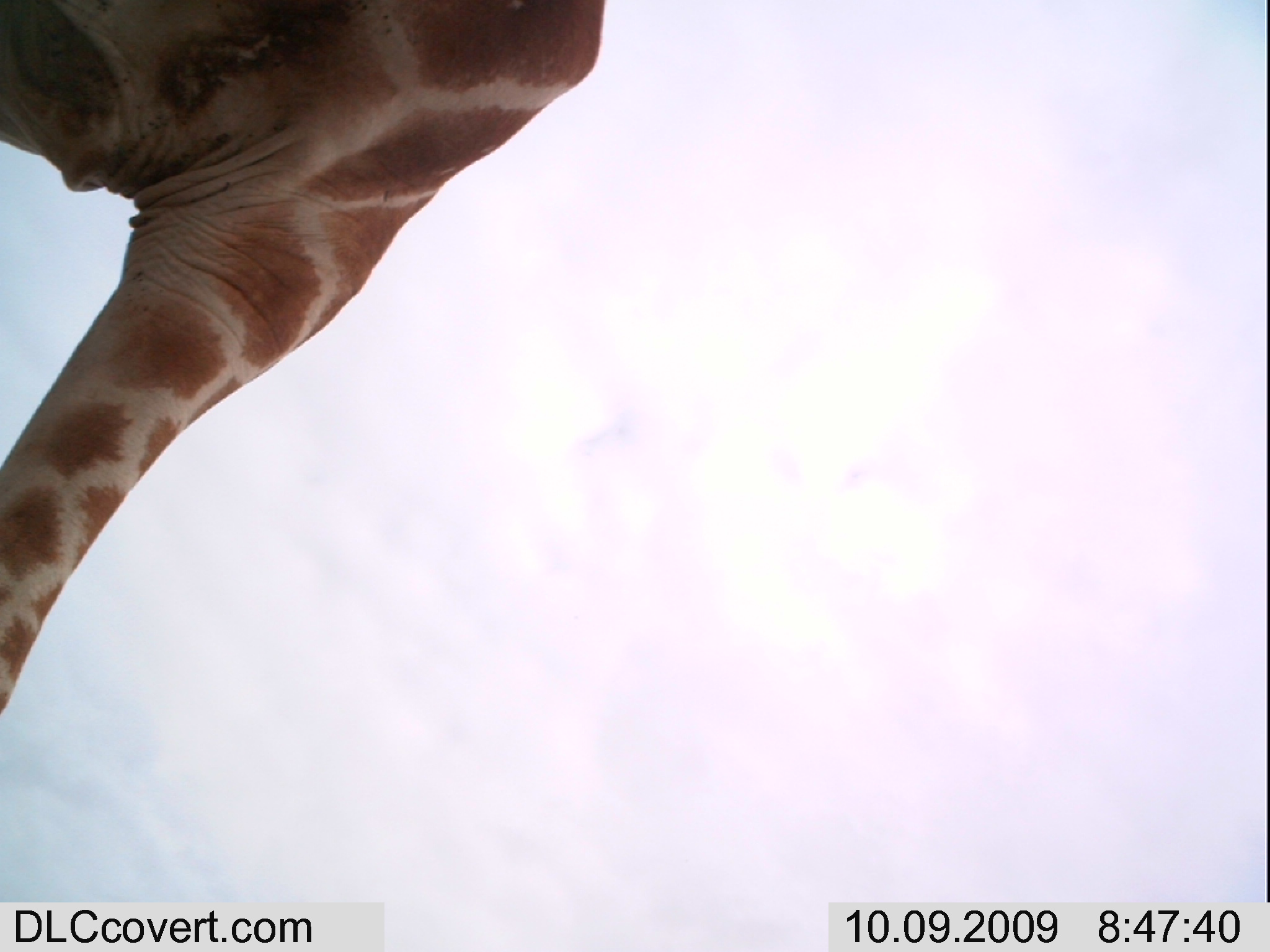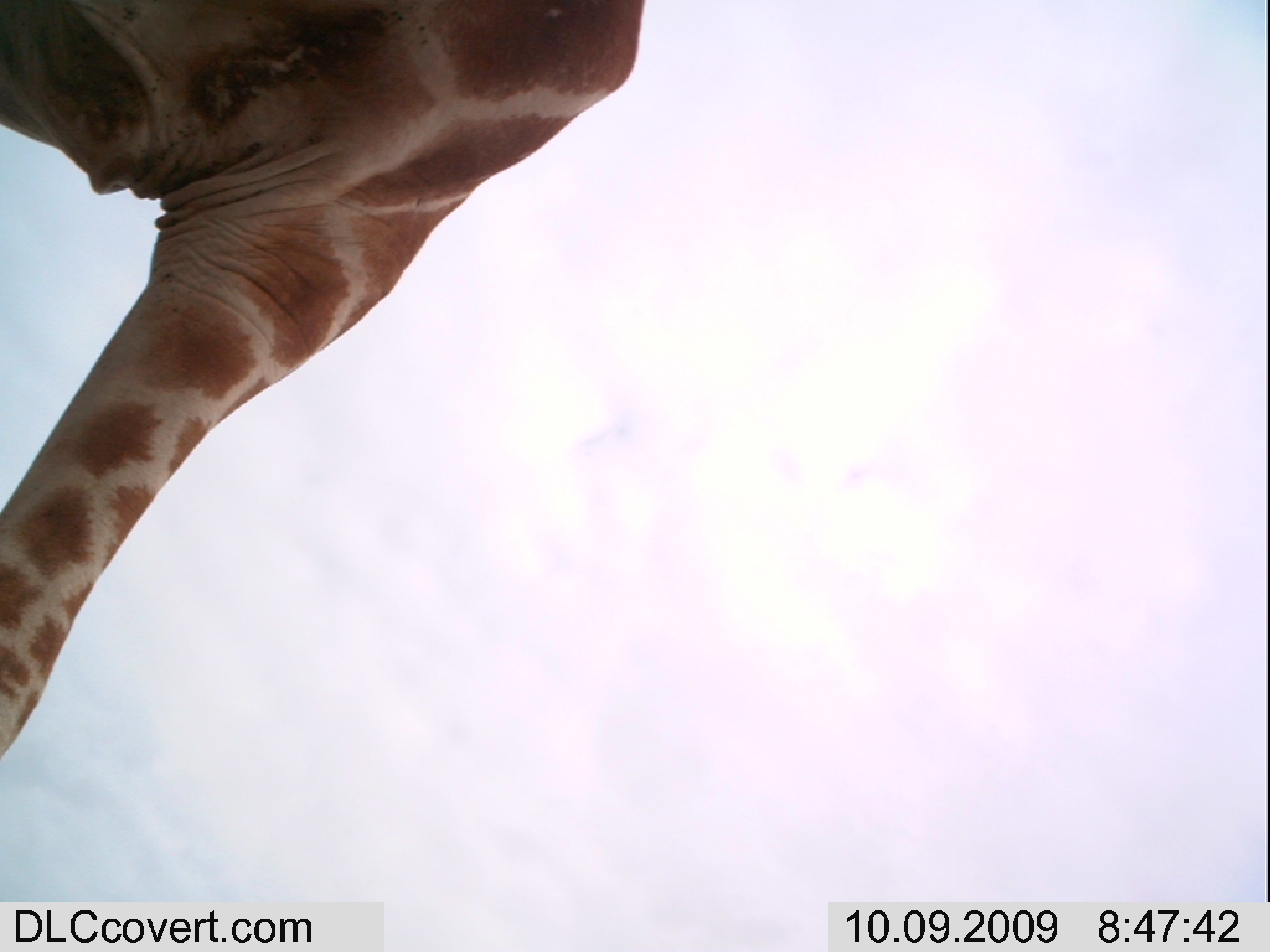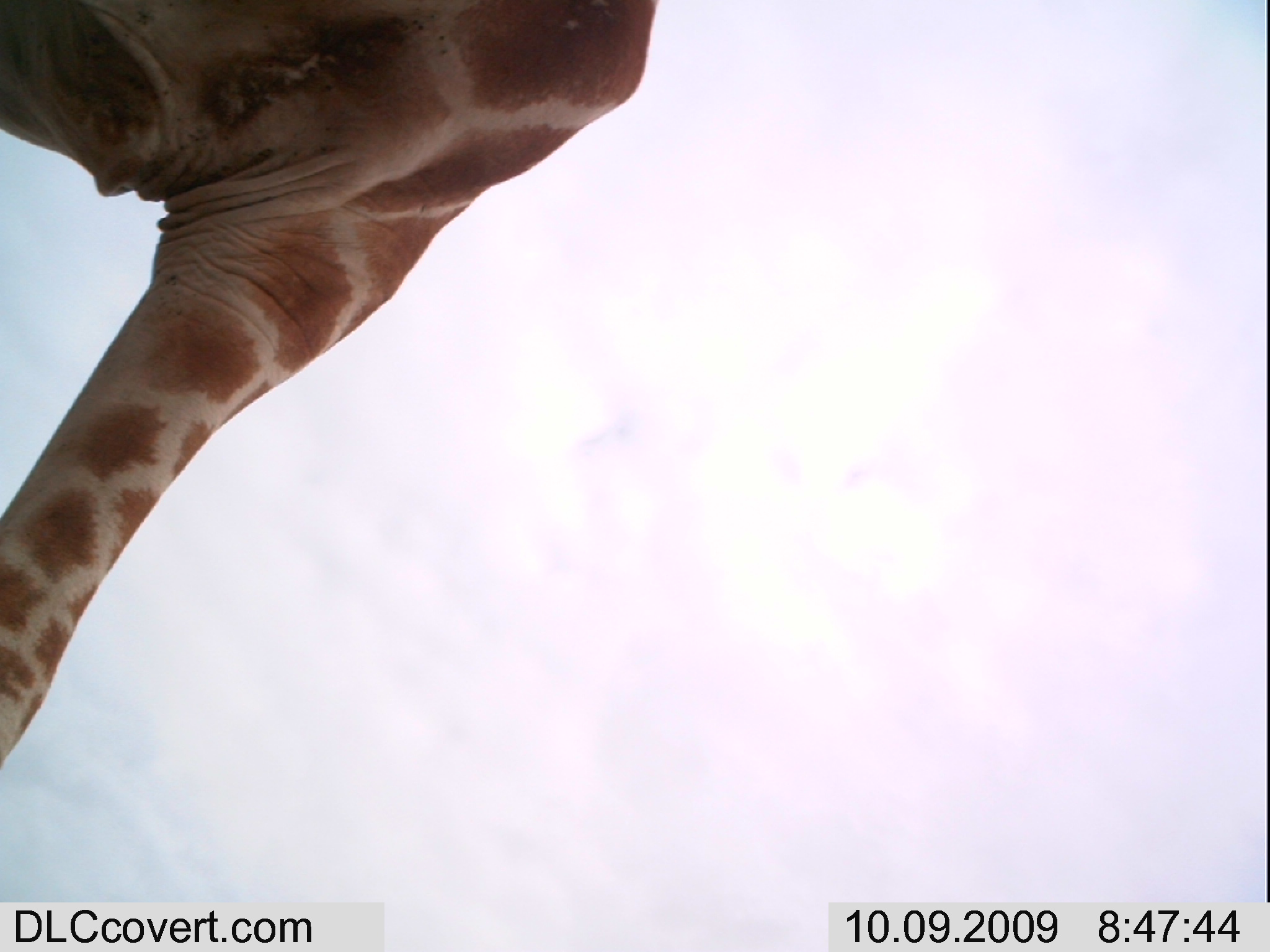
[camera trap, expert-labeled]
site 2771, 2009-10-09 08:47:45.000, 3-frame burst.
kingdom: Animalia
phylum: Chordata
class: Mammalia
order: Artiodactyla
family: Giraffidae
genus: Giraffa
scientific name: Giraffa camelopardalis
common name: giraffe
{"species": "Giraffa camelopardalis (giraffe)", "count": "1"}